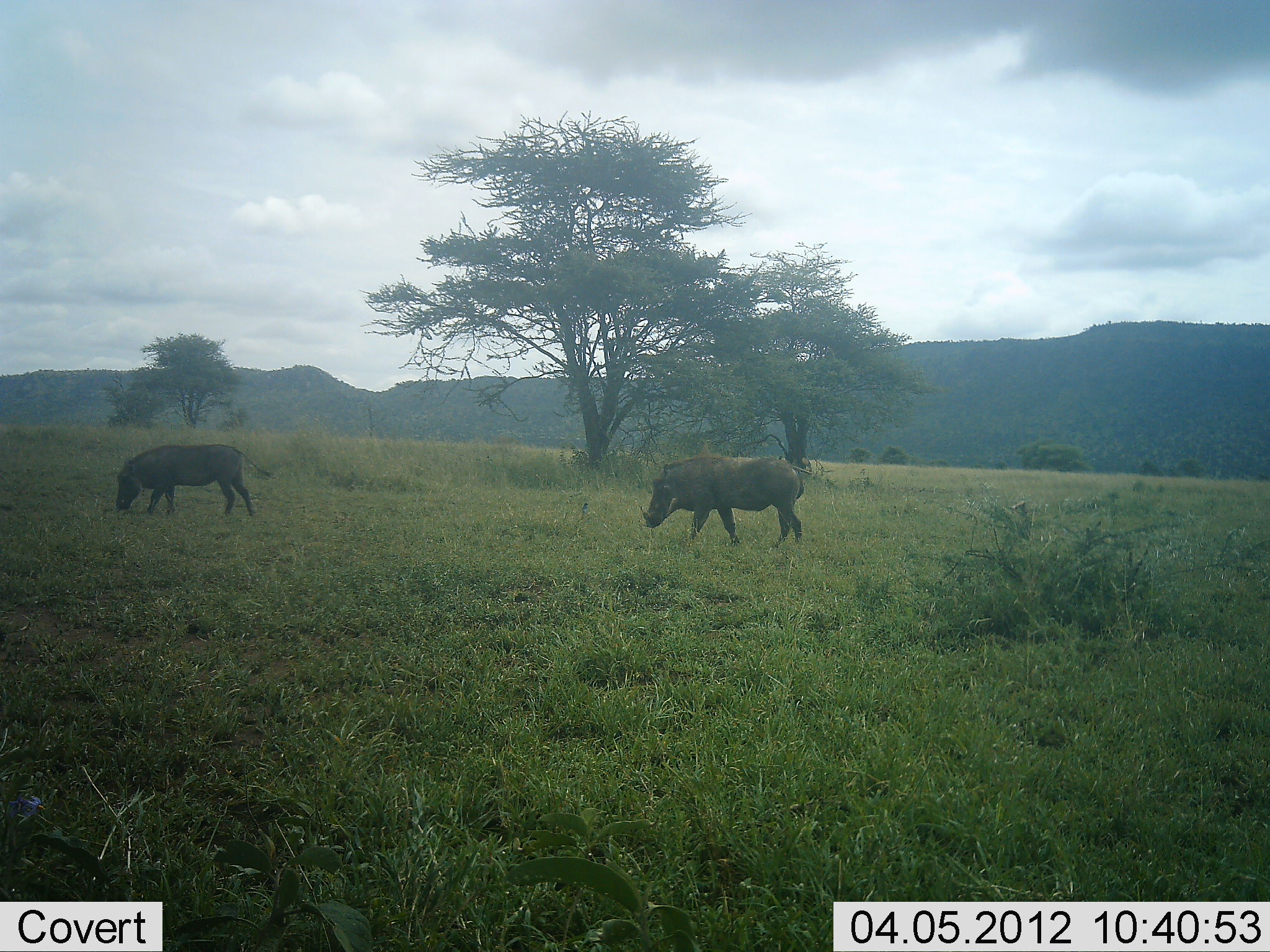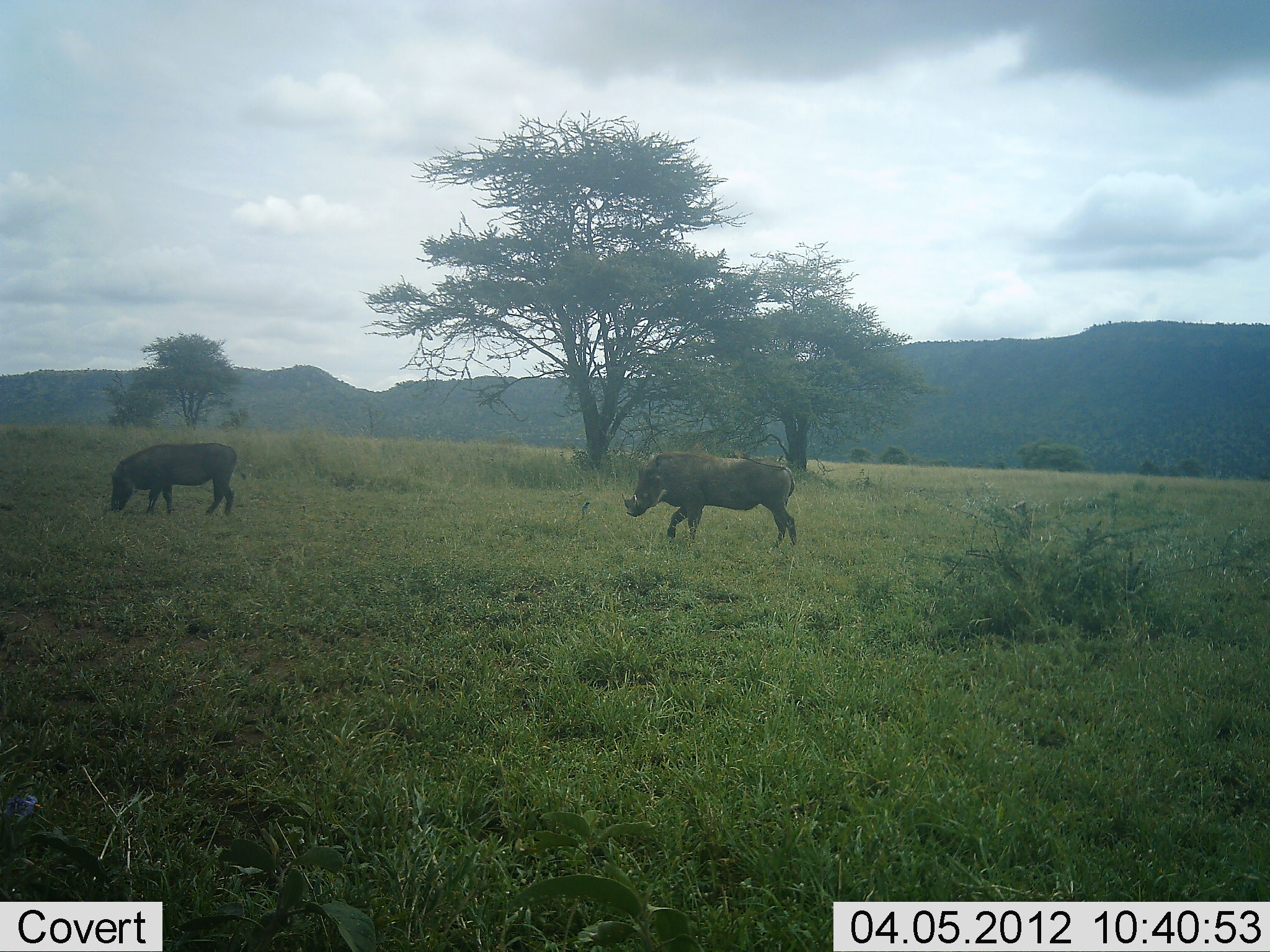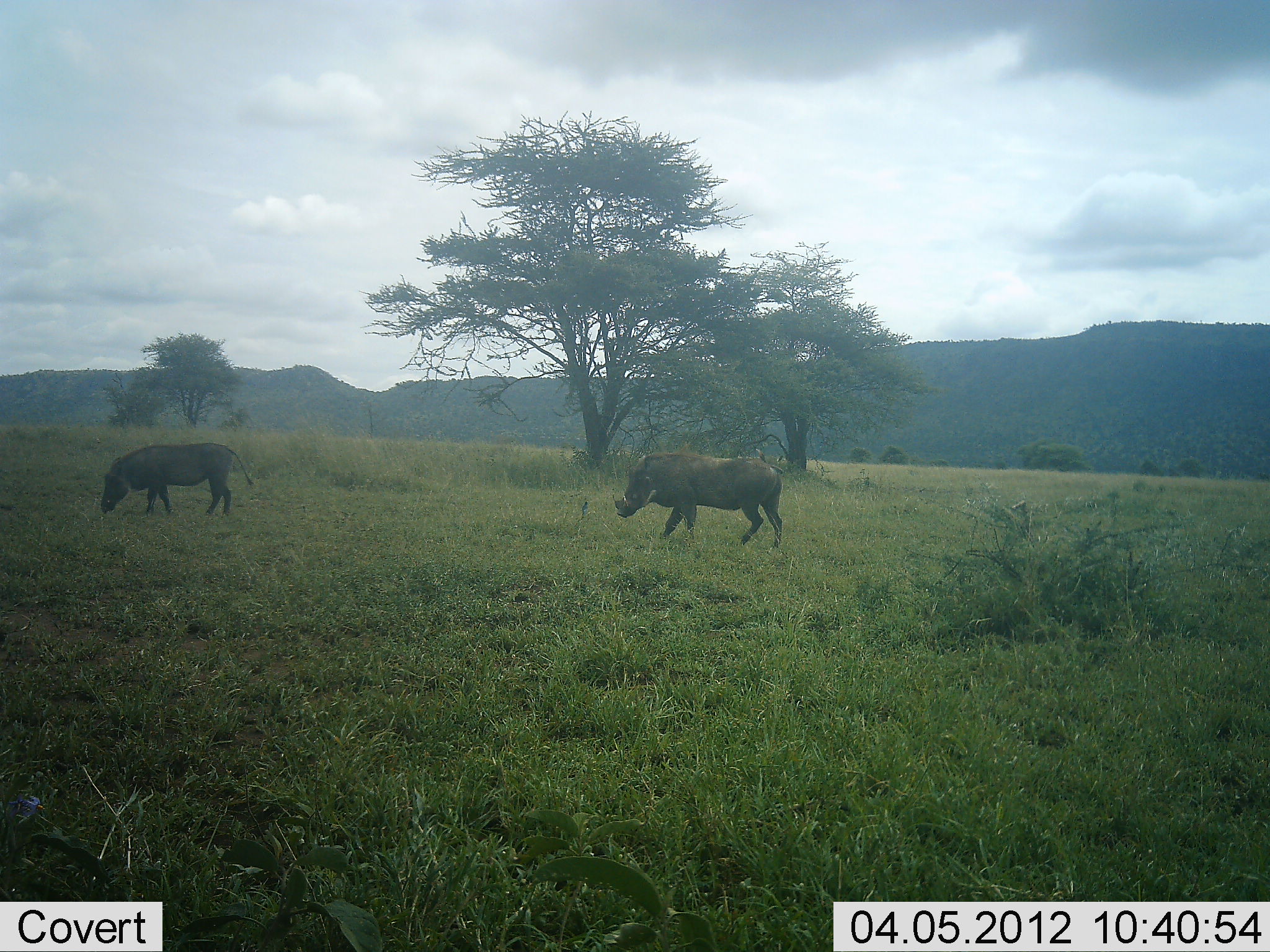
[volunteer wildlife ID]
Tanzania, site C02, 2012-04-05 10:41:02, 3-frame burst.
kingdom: Animalia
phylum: Chordata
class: Mammalia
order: Artiodactyla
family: Suidae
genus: Phacochoerus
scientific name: Phacochoerus africanus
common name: warthog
Warthog (Phacochoerus africanus), count 2. Behavior (volunteer vote fractions): standing 36%, resting 0%, moving 64%, interacting 7%. Young present (vote fraction): 0%. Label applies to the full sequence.